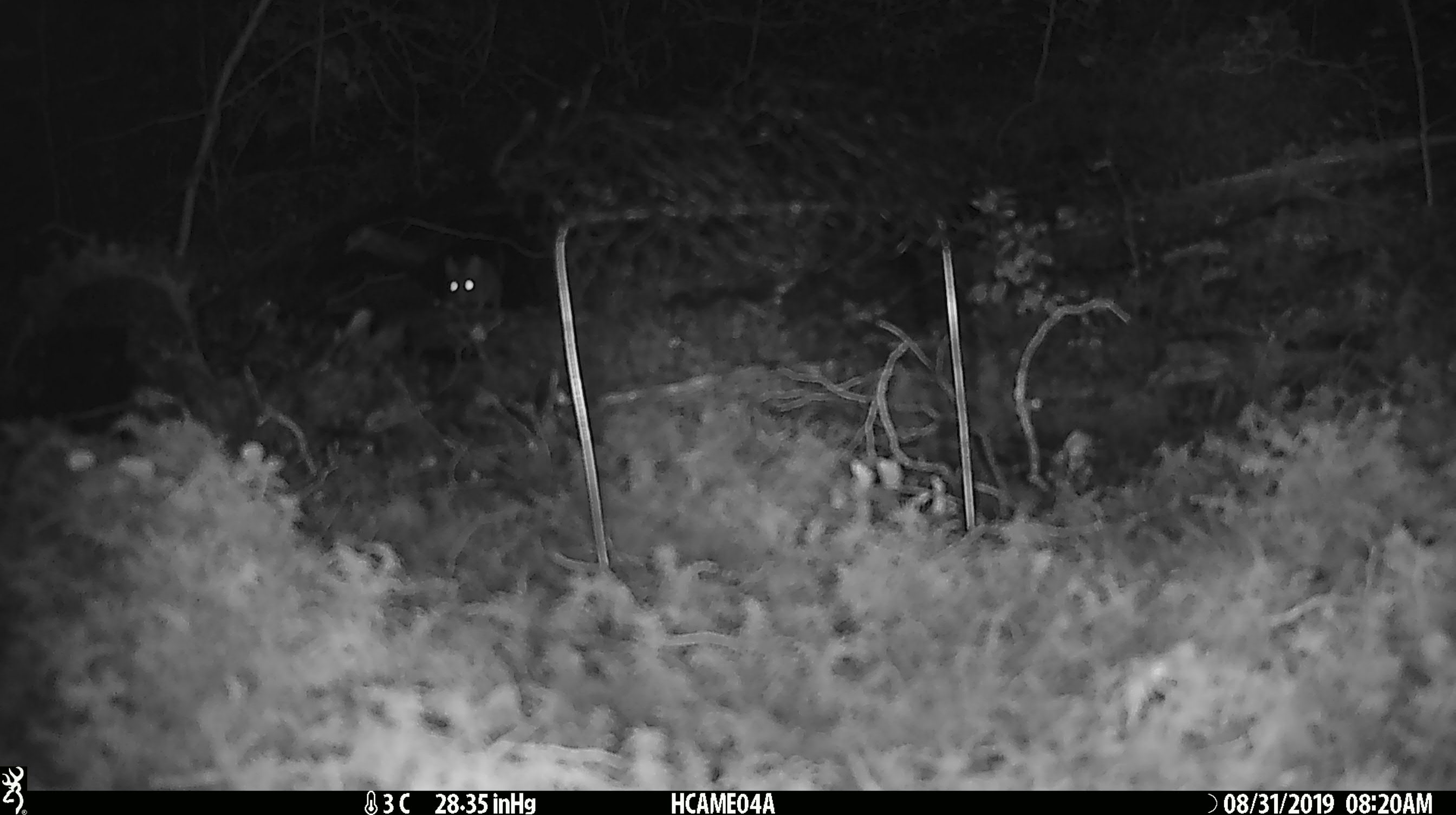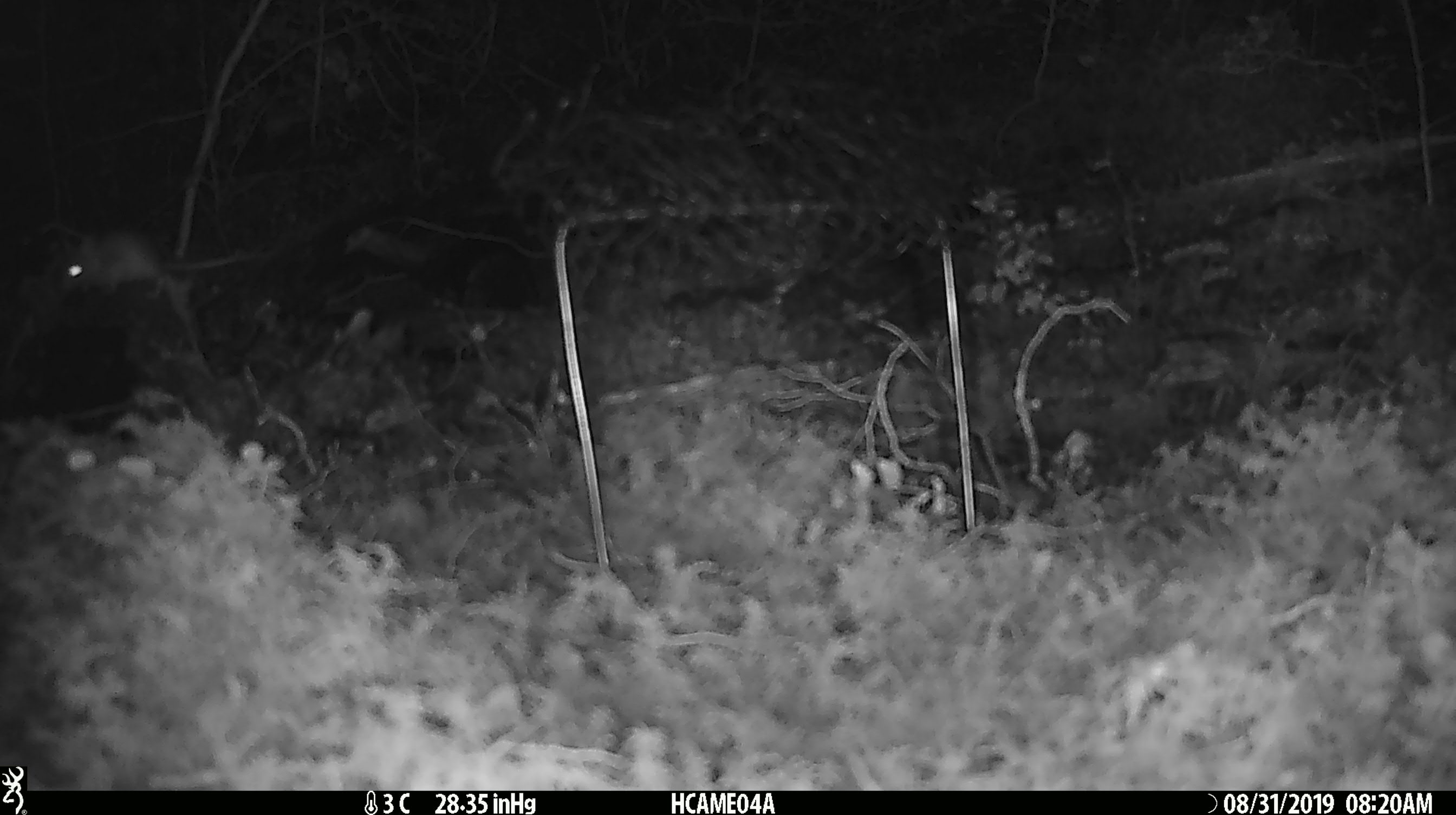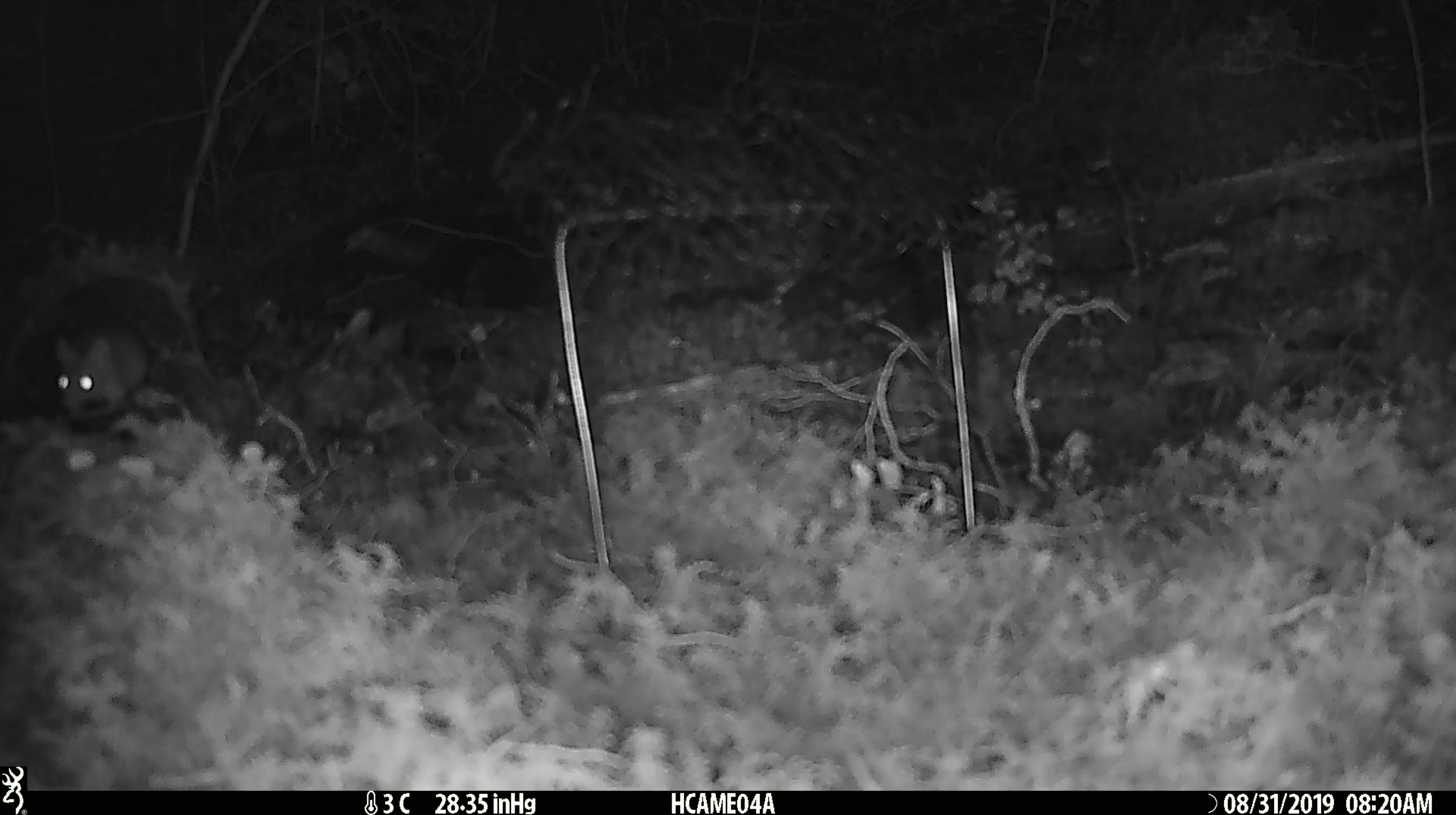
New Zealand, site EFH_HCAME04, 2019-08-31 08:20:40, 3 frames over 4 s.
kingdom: Animalia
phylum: Chordata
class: Mammalia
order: Rodentia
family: Muridae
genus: Mus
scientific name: Mus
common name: mouse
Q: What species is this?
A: Mouse (Mus).